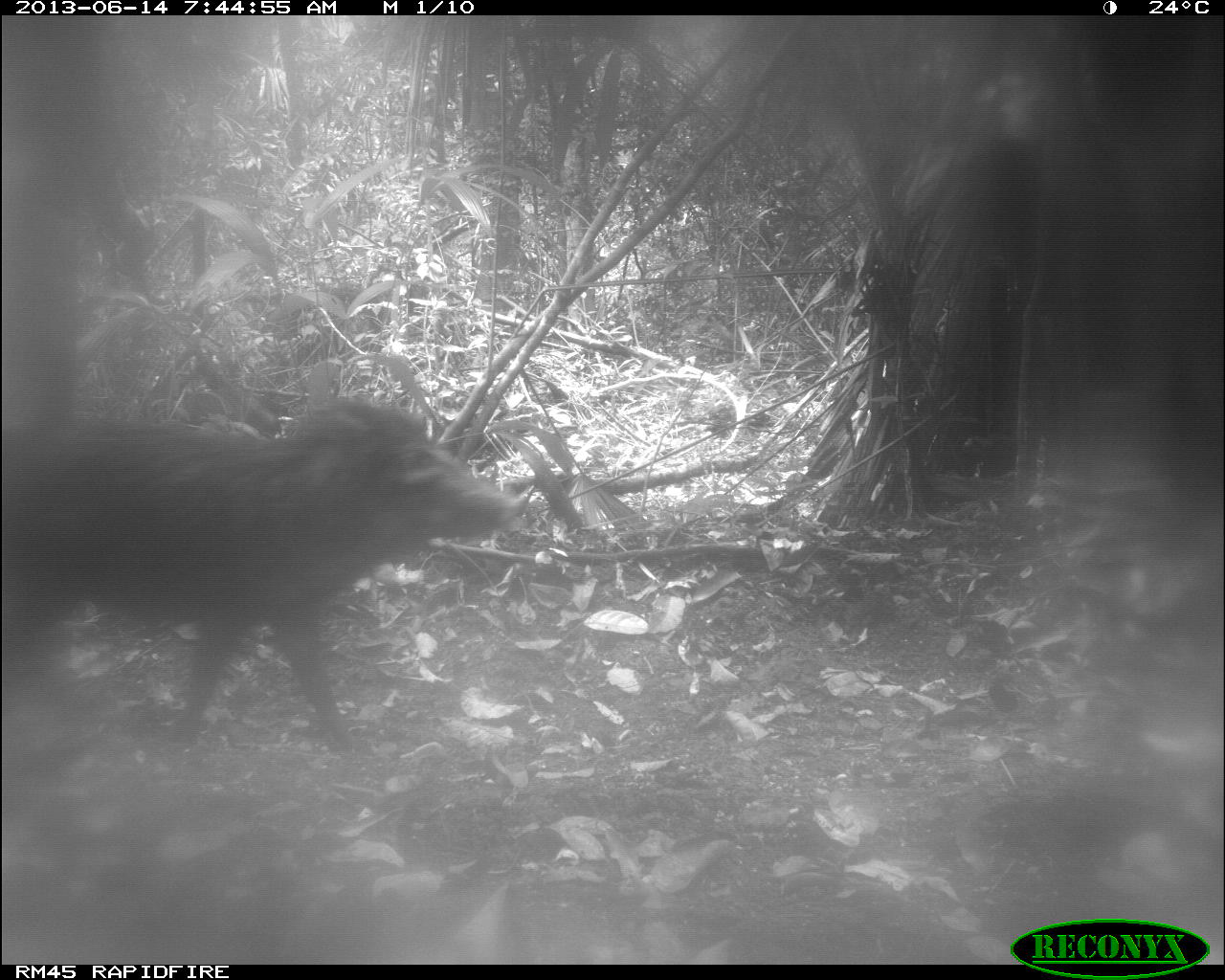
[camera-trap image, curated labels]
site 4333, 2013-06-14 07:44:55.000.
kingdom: Animalia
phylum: Chordata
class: Mammalia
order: Artiodactyla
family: Tayassuidae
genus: Tayassu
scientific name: Tayassu pecari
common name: white-lipped peccary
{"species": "Tayassu pecari (white-lipped peccary)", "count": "3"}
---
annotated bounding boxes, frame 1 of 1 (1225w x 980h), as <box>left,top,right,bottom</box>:
tayassu pecari: <box>2,392,520,759</box>